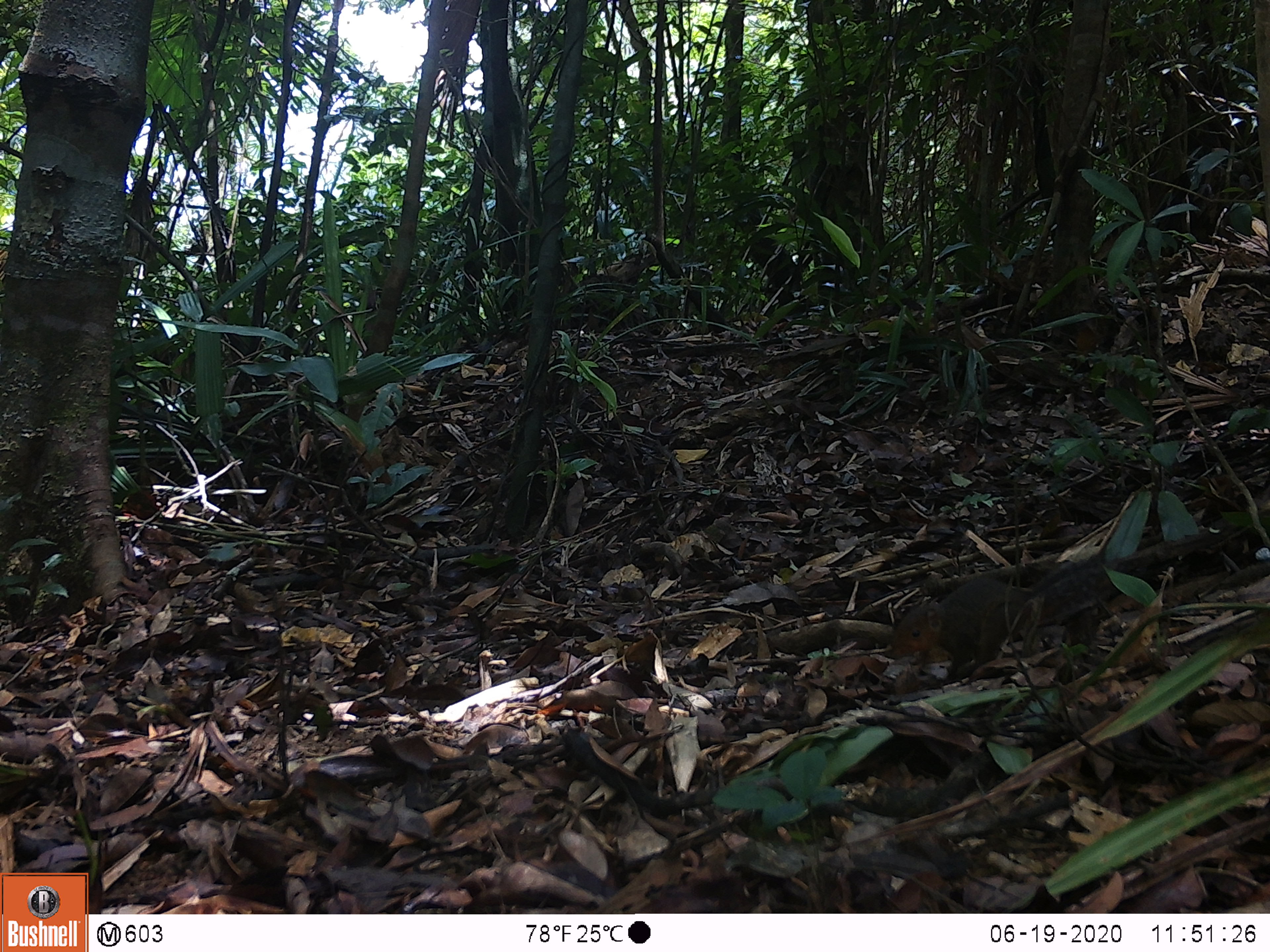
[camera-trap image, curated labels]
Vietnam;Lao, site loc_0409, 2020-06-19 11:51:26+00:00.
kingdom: Animalia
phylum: Chordata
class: Mammalia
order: Rodentia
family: Sciuridae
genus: Dremomys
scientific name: Dremomys rufigenis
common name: red-cheeked squirrel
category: red cheeked squirrel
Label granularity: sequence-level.